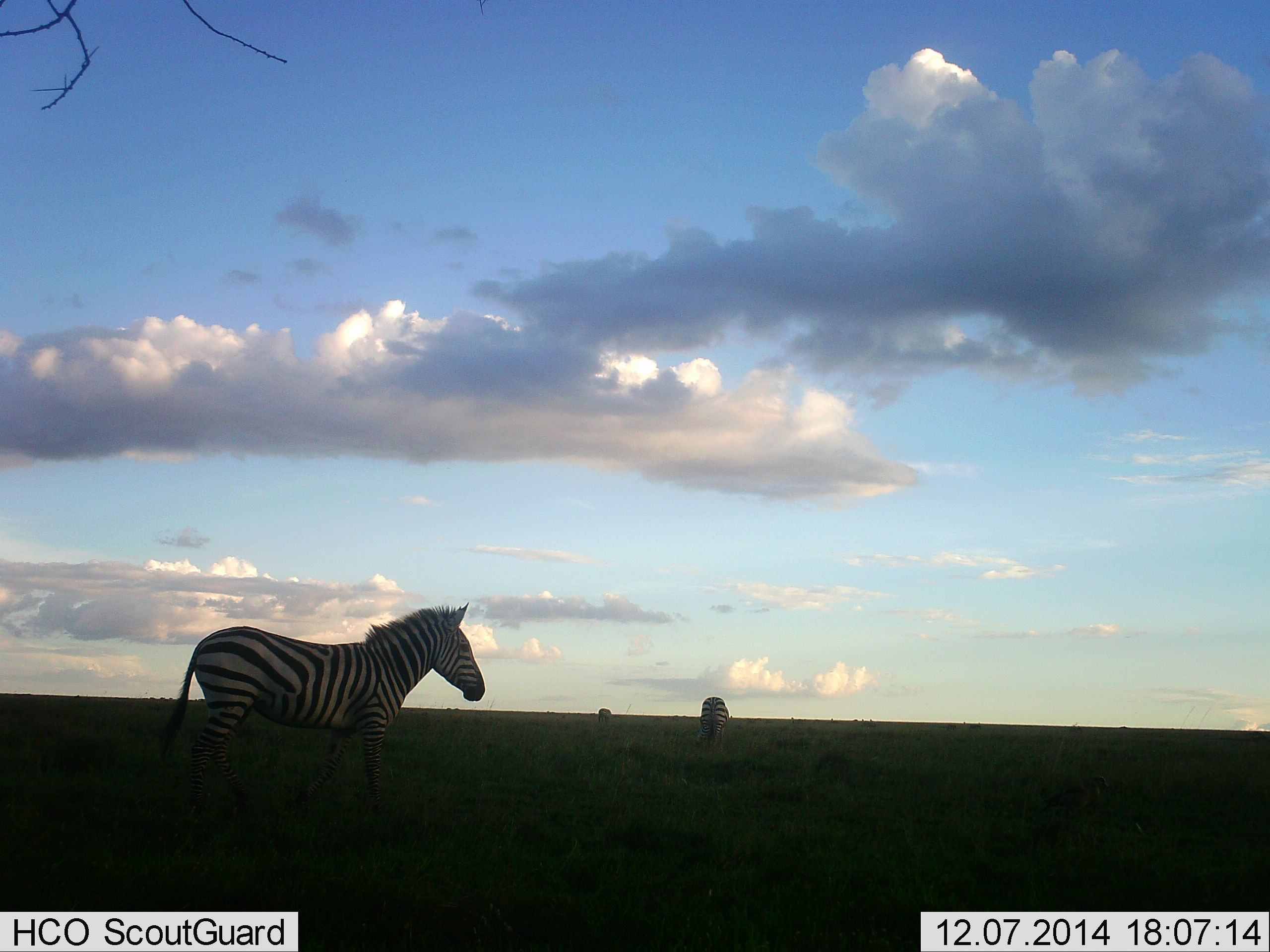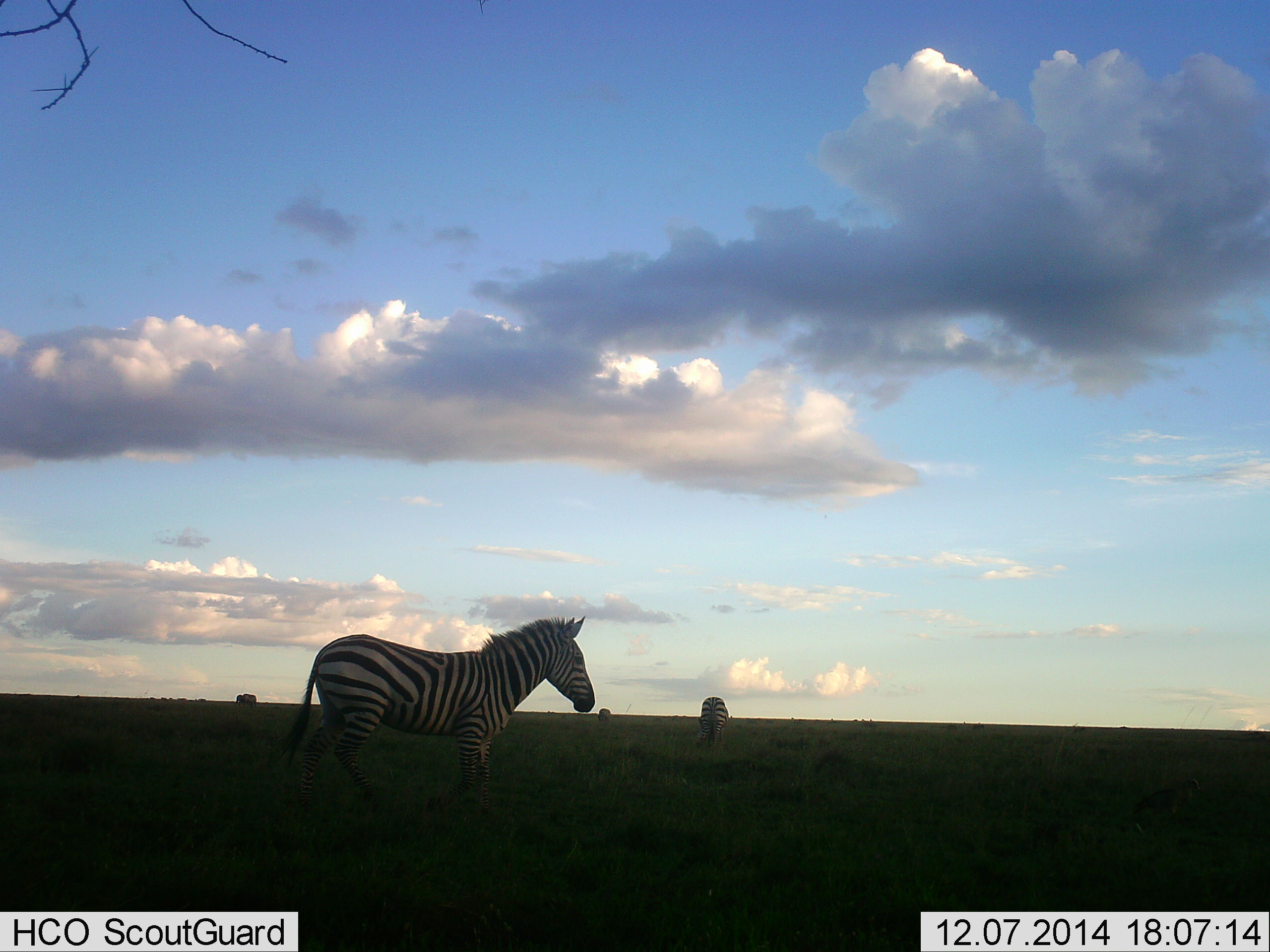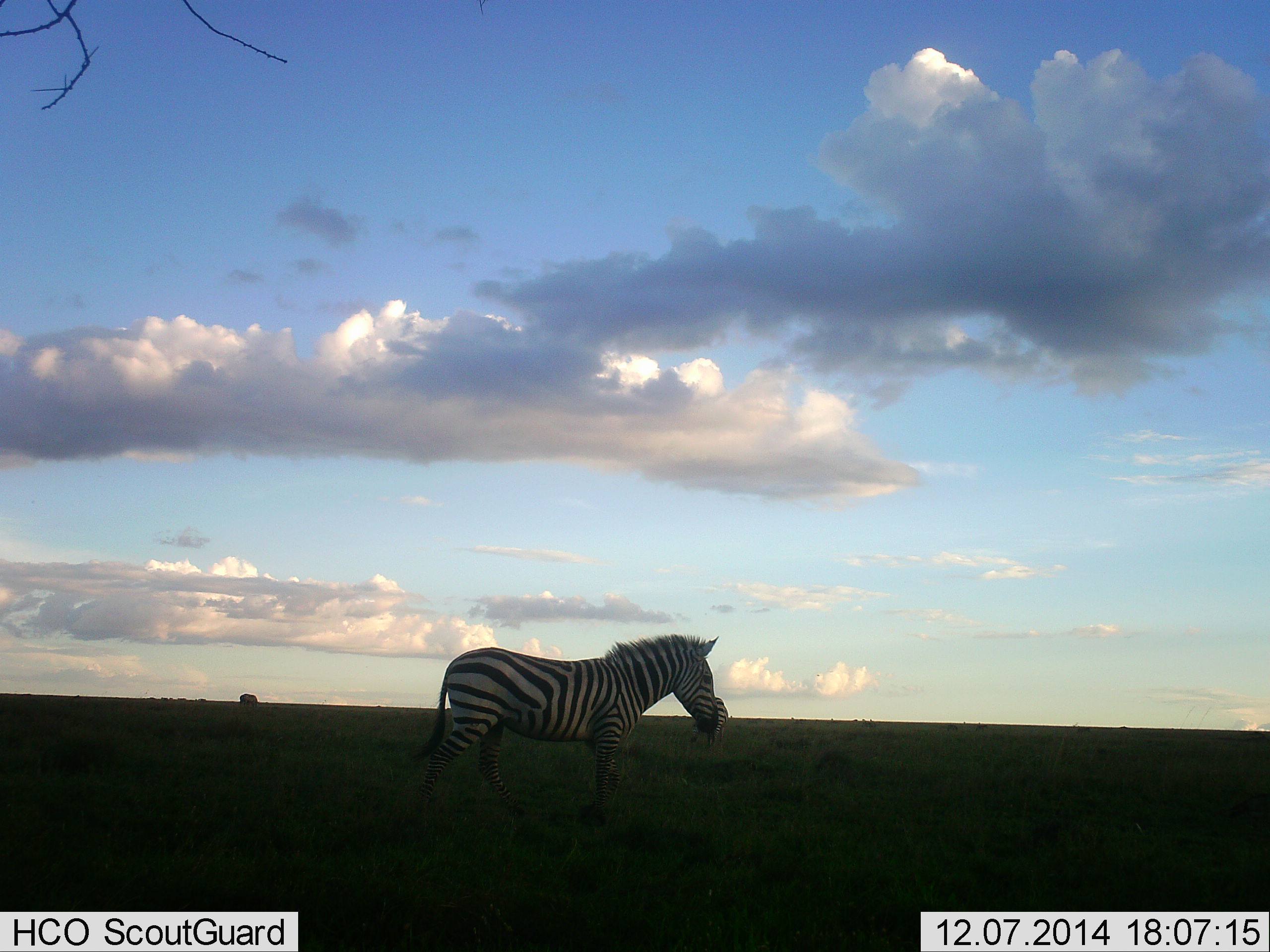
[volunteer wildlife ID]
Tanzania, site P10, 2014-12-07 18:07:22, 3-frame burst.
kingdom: Animalia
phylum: Chordata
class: Mammalia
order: Perissodactyla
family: Equidae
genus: Equus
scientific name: Equus quagga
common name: plains zebra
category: zebra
Zebra (plains zebra) (Equus quagga), count 4. Behavior (volunteer vote fractions): standing 30%, resting 0%, moving 90%, interacting 0%. Young present (vote fraction): 0%. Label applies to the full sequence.